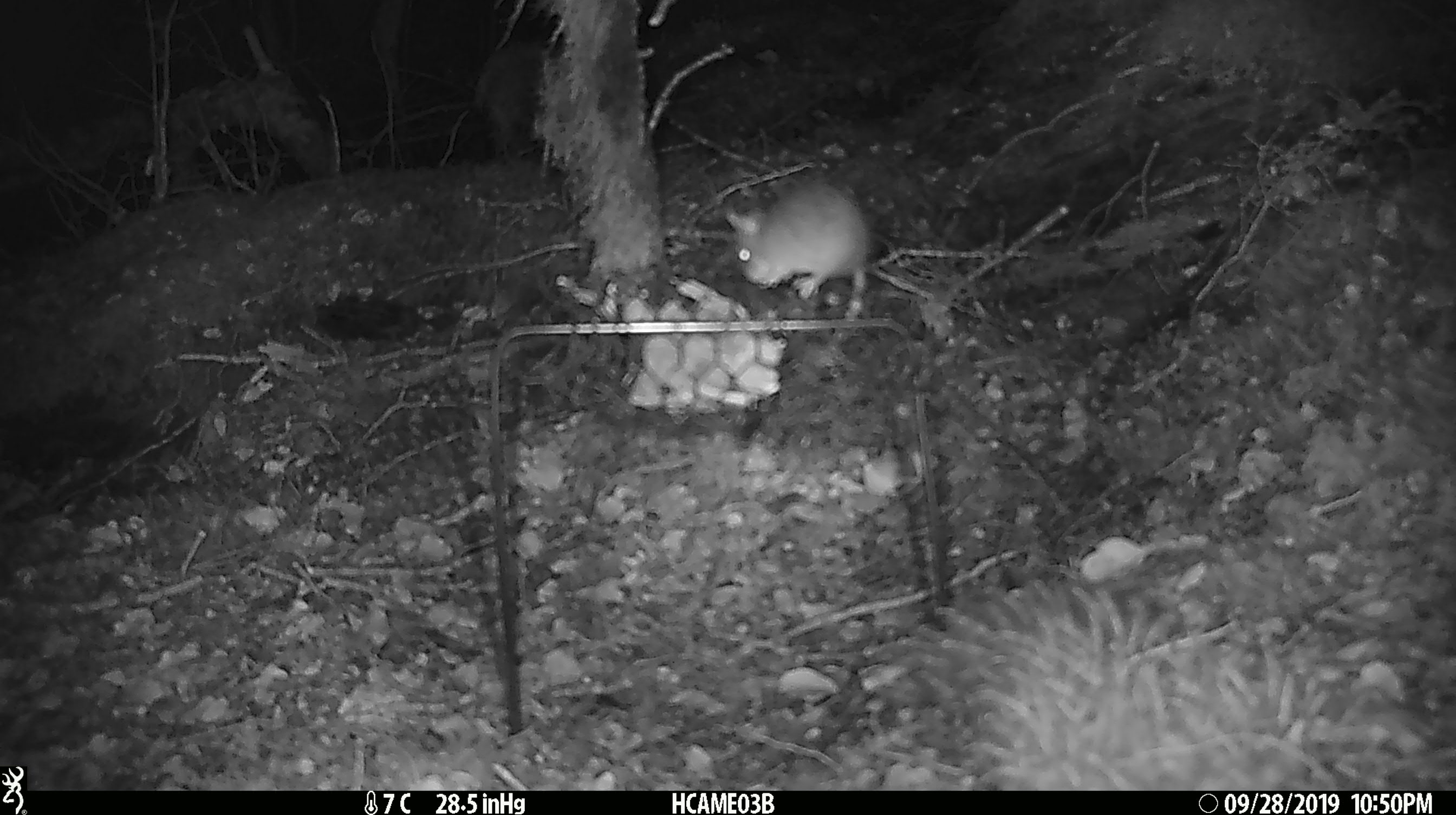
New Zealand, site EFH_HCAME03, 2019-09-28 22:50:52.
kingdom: Animalia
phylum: Chordata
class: Mammalia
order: Rodentia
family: Muridae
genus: Mus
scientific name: Mus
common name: mouse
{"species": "mouse (Mus)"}